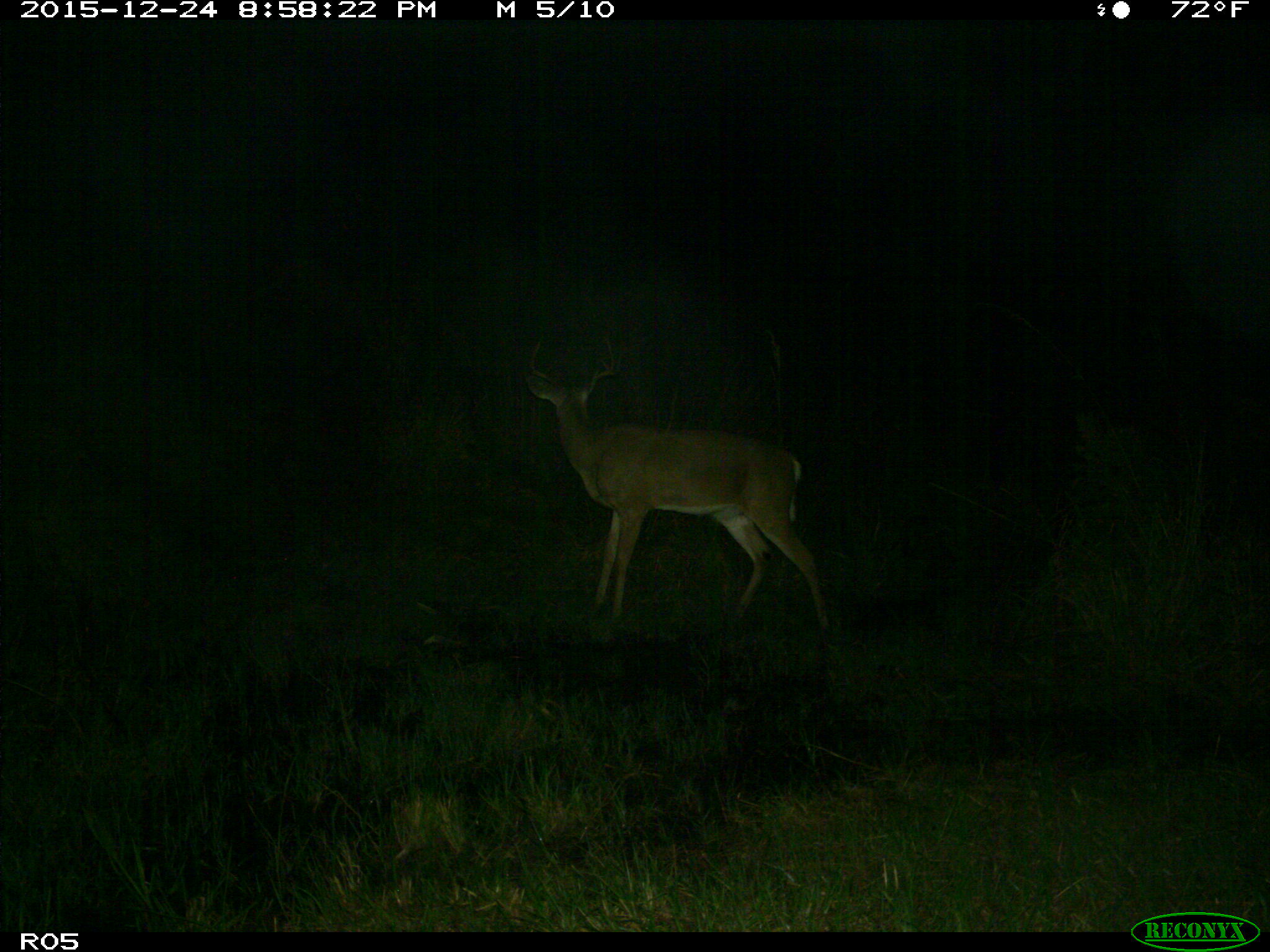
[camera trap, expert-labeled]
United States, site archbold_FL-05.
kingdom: Animalia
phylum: Chordata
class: Mammalia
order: Artiodactyla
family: Cervidae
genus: Odocoileus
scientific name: Odocoileus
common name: deer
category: unidentified deer